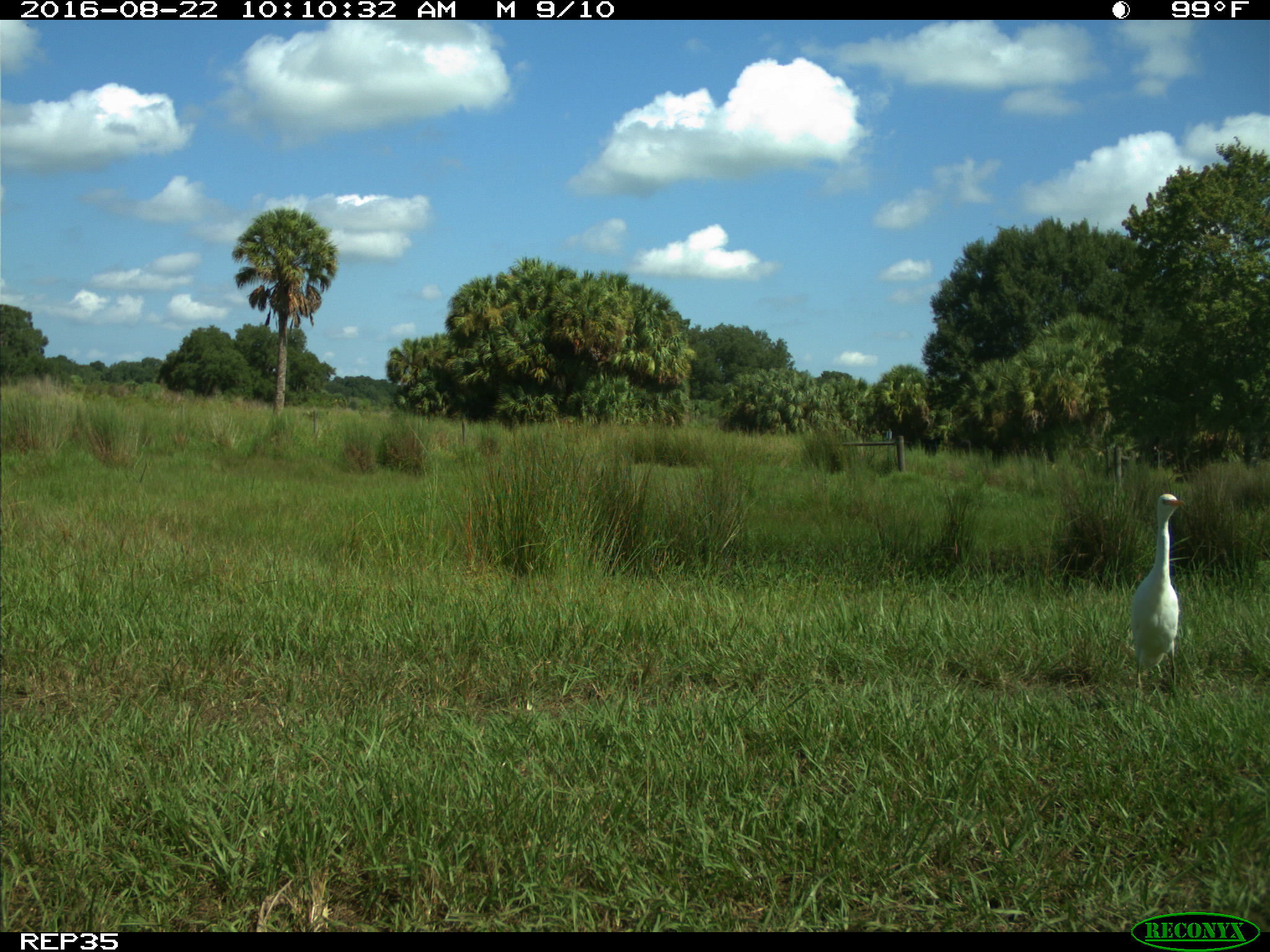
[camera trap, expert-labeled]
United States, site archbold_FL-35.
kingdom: Animalia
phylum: Chordata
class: Aves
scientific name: Aves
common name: birds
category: unidentified bird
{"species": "unidentified bird (birds) (Aves)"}